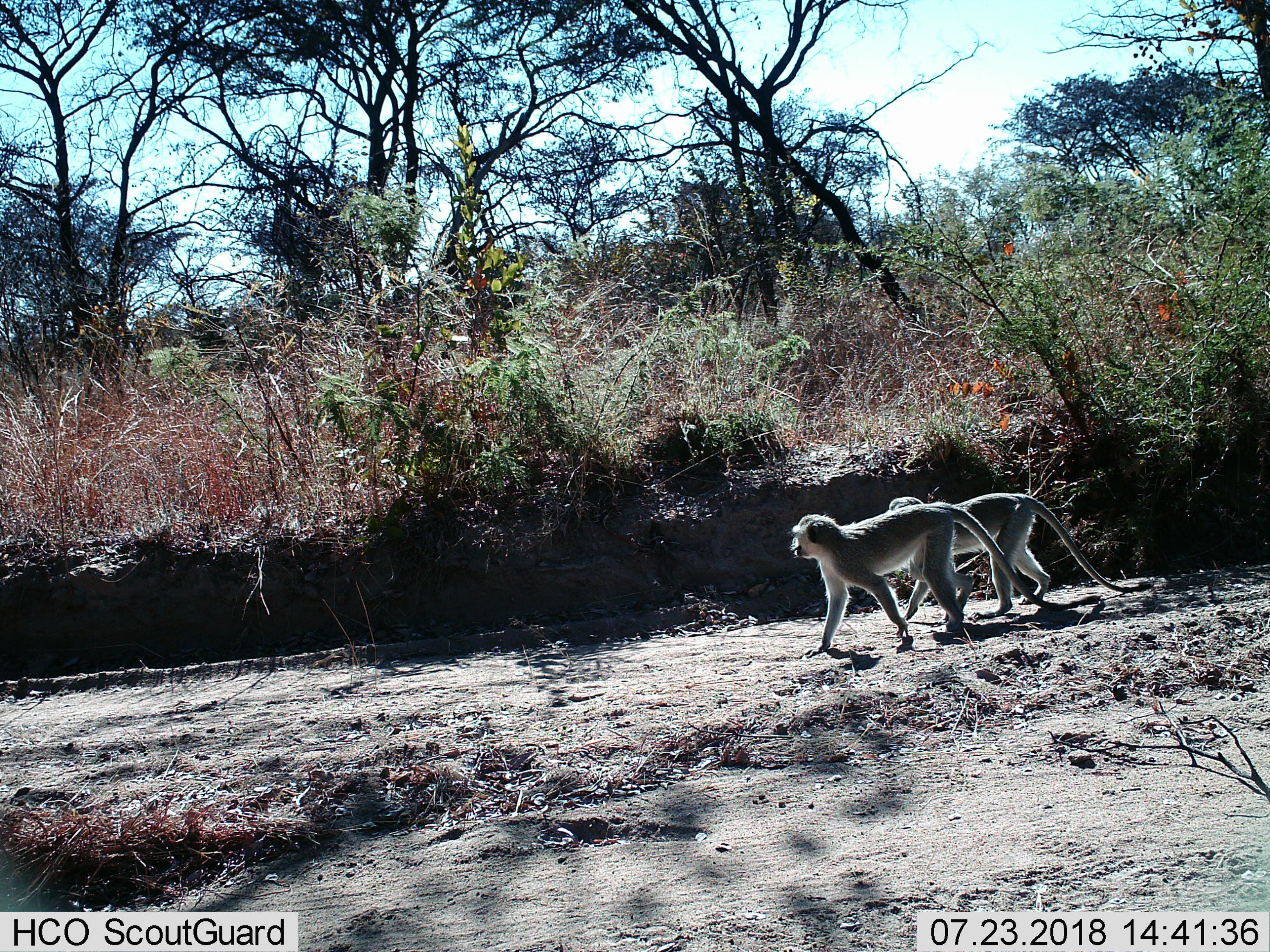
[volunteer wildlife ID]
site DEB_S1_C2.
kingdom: Animalia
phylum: Chordata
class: Mammalia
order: Primates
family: Cercopithecidae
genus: Chlorocebus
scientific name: Chlorocebus pygerythrus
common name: vervet monkey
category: monkeyvervet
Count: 2.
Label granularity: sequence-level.